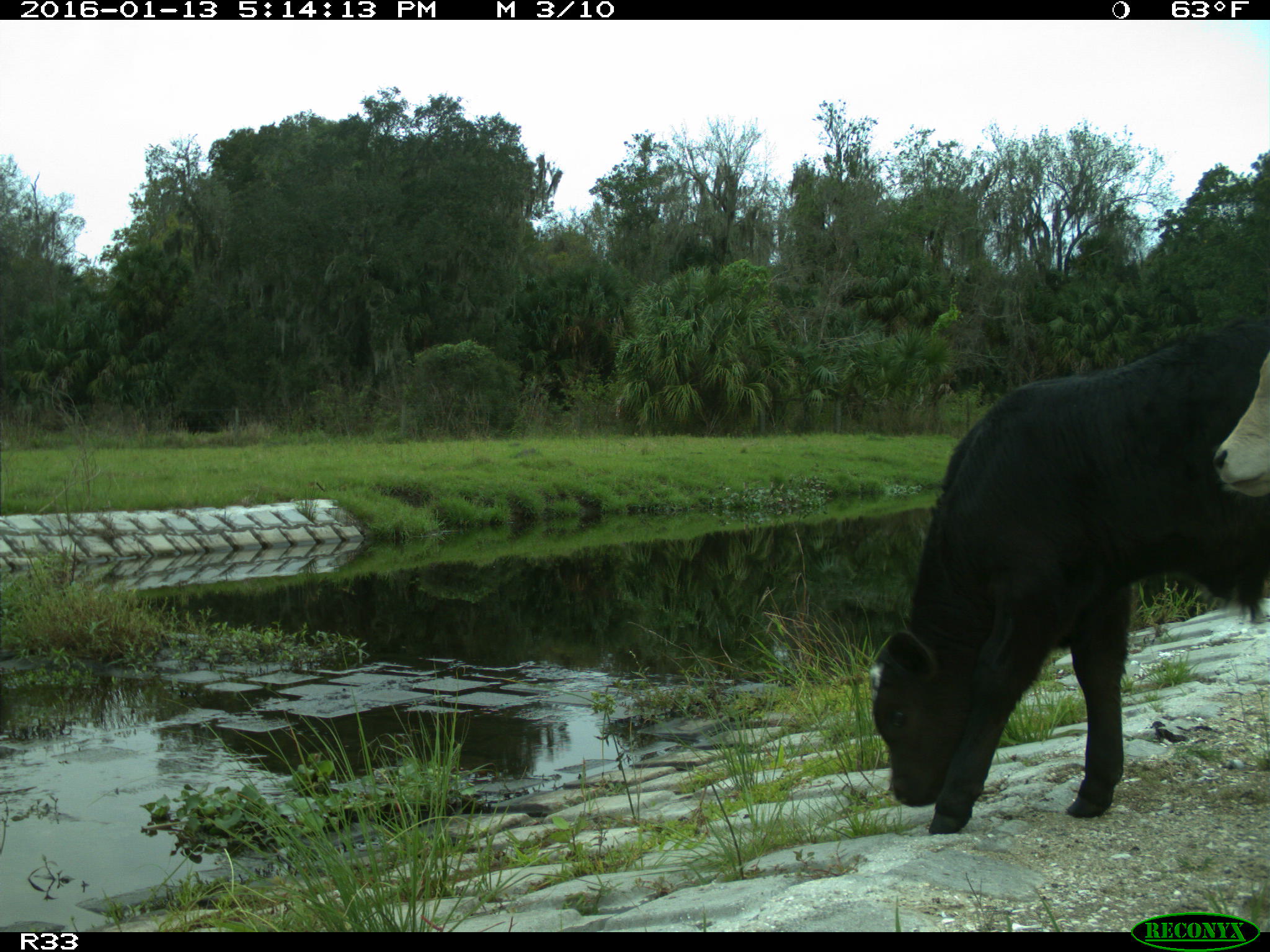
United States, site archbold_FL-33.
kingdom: Animalia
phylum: Chordata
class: Mammalia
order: Artiodactyla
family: Bovidae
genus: Bos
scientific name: Bos taurus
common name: domestic cow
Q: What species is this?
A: Bos taurus (domestic cow).